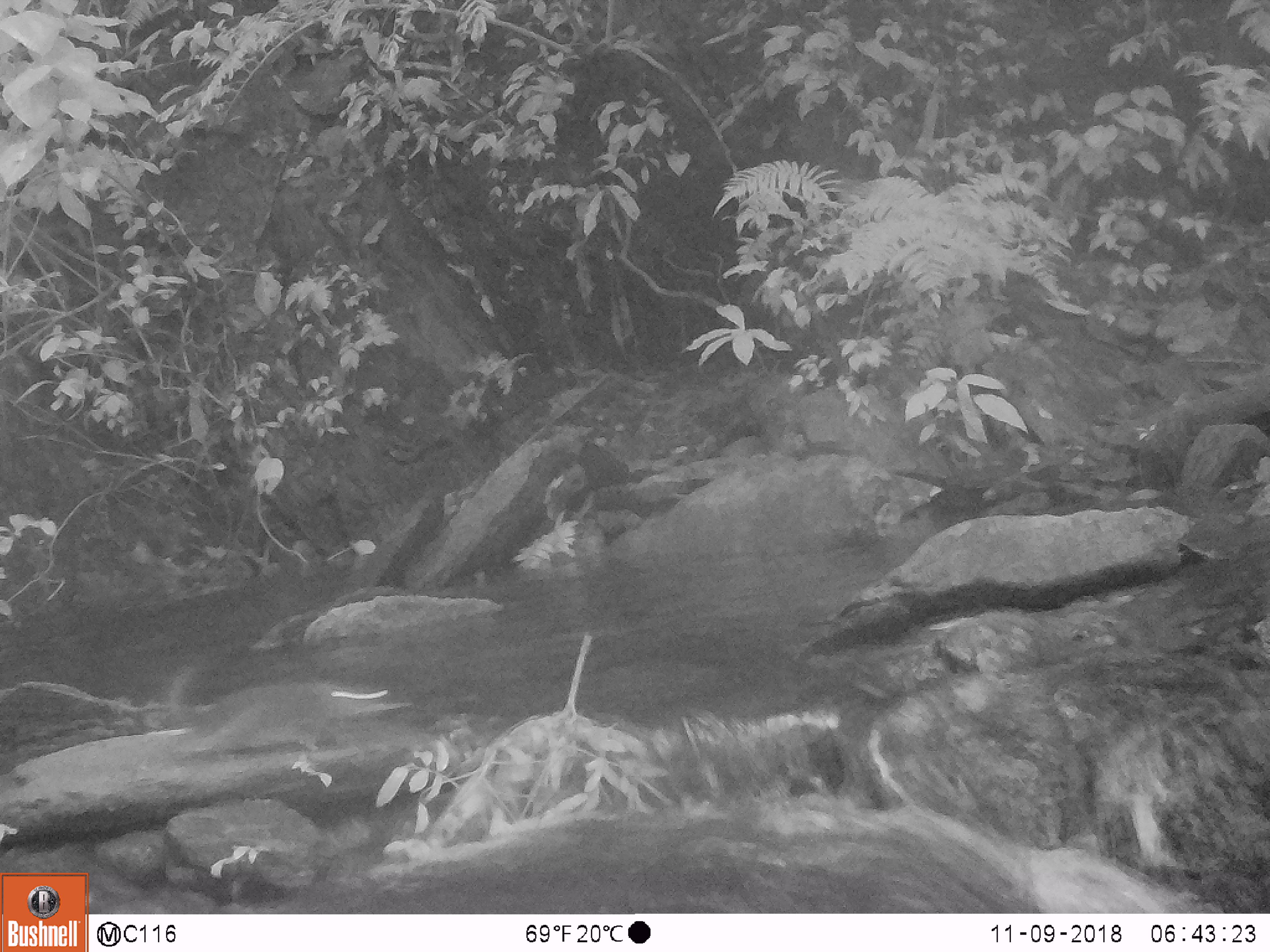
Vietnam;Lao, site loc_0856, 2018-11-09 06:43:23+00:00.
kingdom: Animalia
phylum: Chordata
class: Mammalia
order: Rodentia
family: Sciuridae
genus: Dremomys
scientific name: Dremomys rufigenis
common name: red-cheeked squirrel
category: red cheeked squirrel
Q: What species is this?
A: Red cheeked squirrel (red-cheeked squirrel) (Dremomys rufigenis).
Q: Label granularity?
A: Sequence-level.